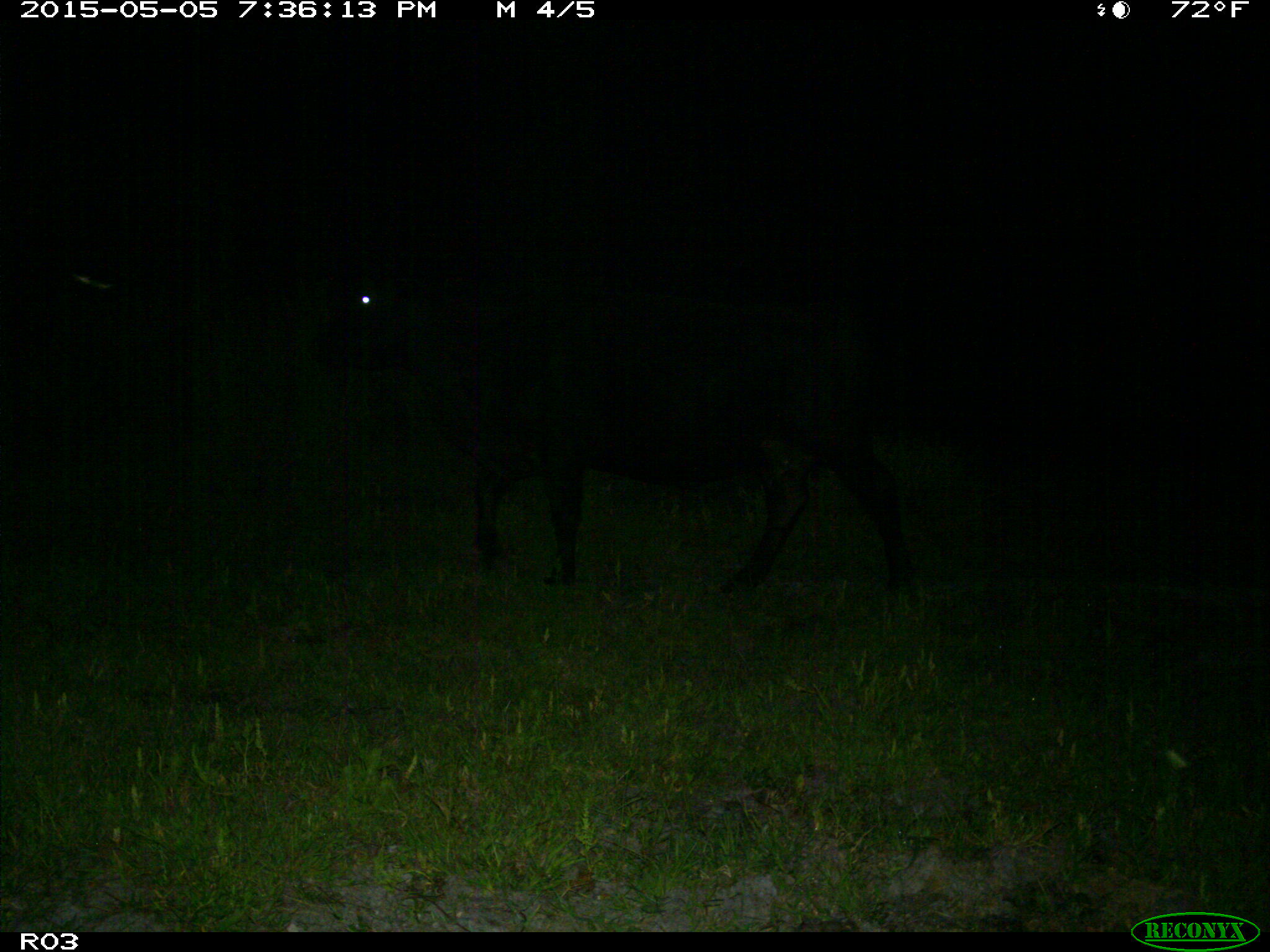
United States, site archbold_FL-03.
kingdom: Animalia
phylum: Chordata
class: Mammalia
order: Artiodactyla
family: Bovidae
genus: Bos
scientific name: Bos taurus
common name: domestic cow